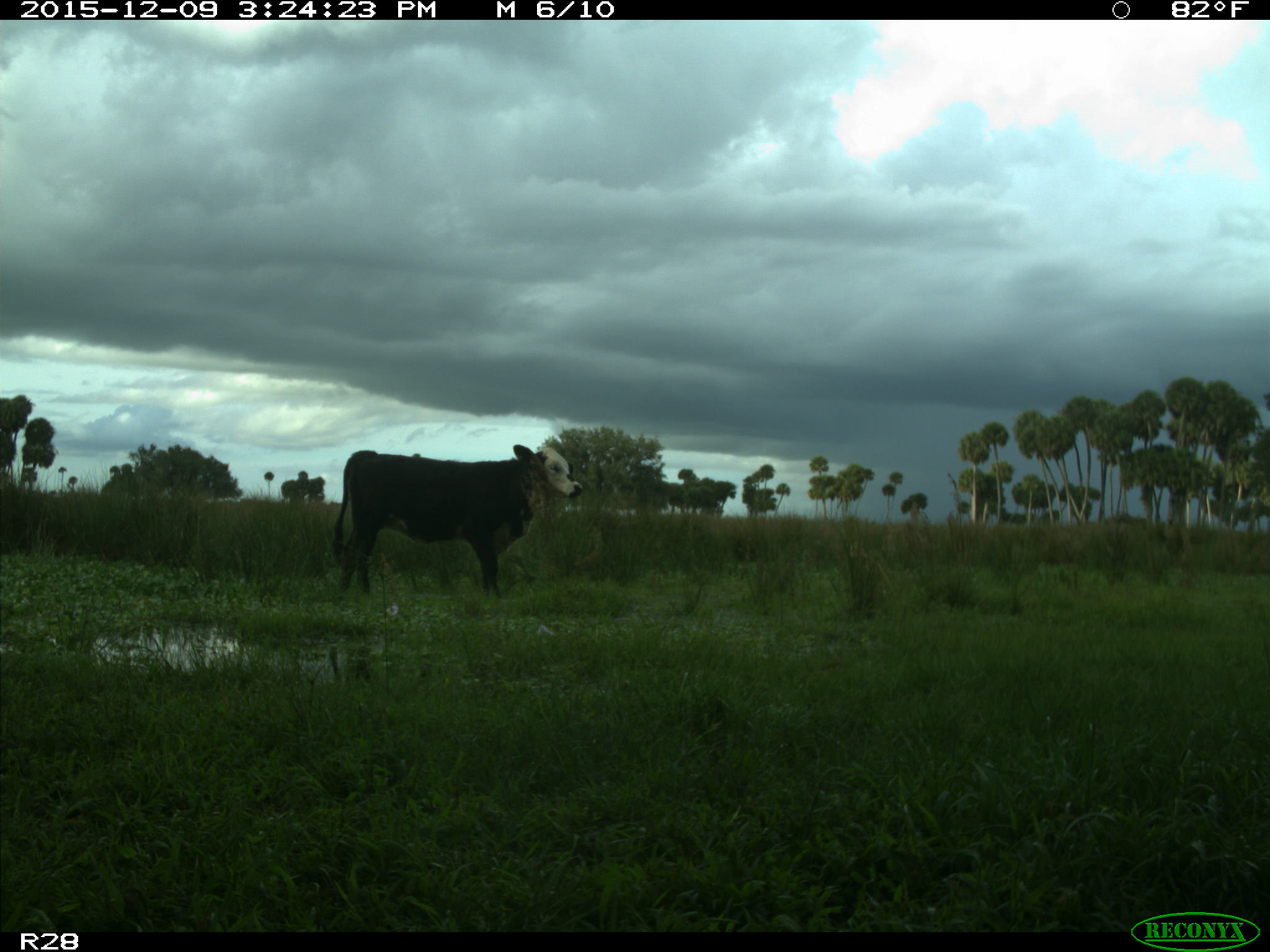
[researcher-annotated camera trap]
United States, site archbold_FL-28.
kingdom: Animalia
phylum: Chordata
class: Mammalia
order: Artiodactyla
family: Bovidae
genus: Bos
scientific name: Bos taurus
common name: domestic cow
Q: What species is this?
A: Bos taurus (domestic cow).